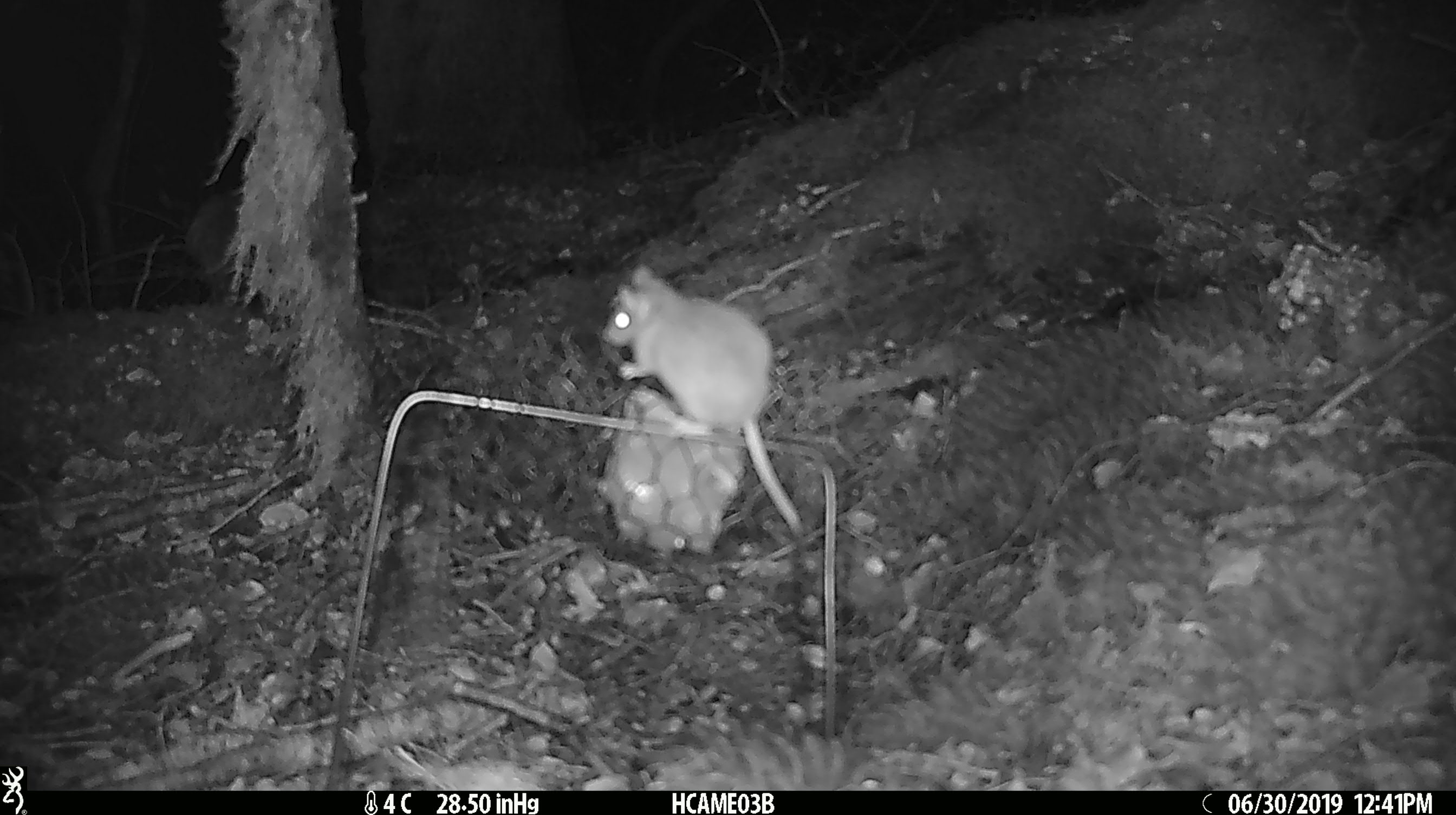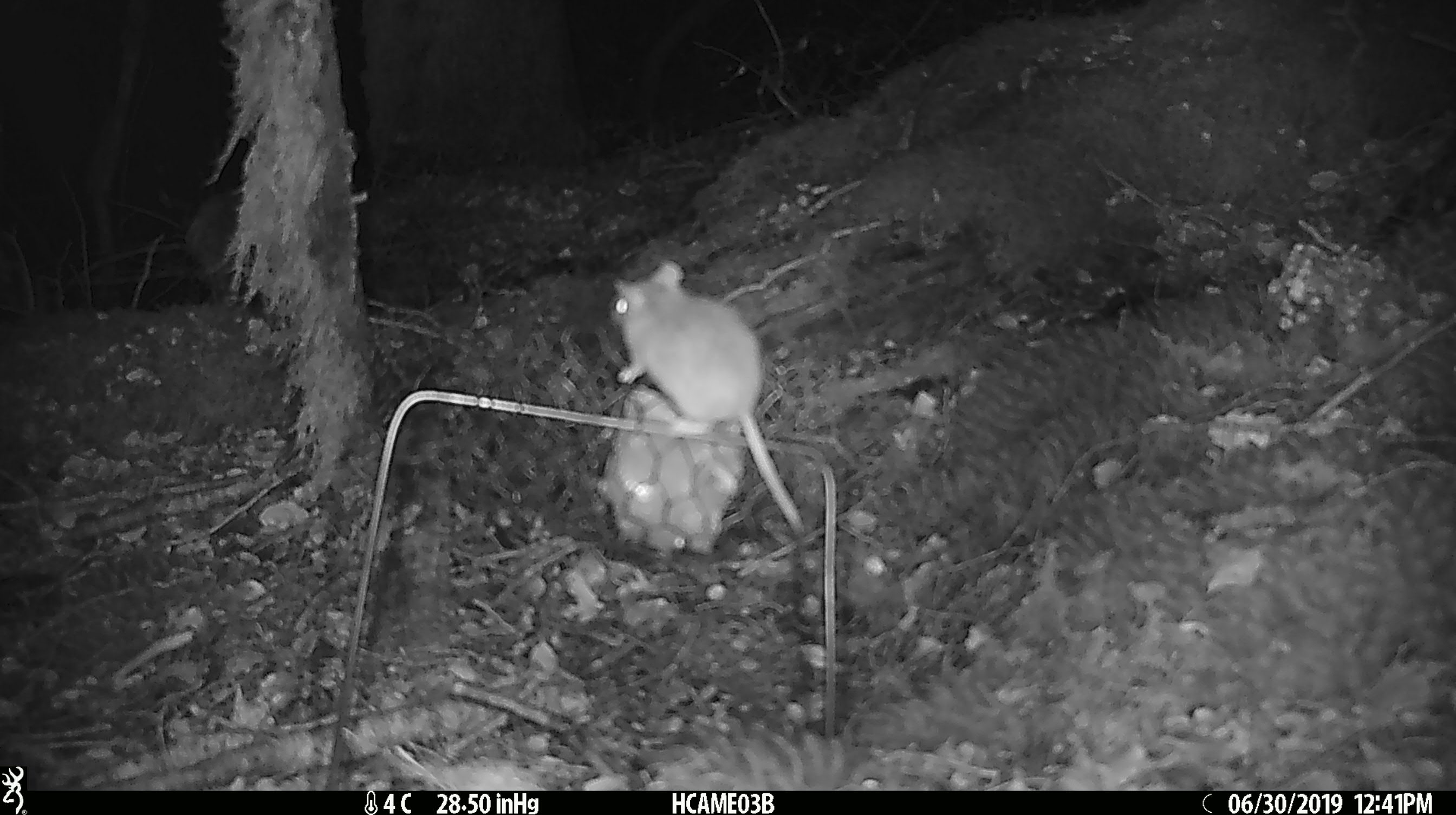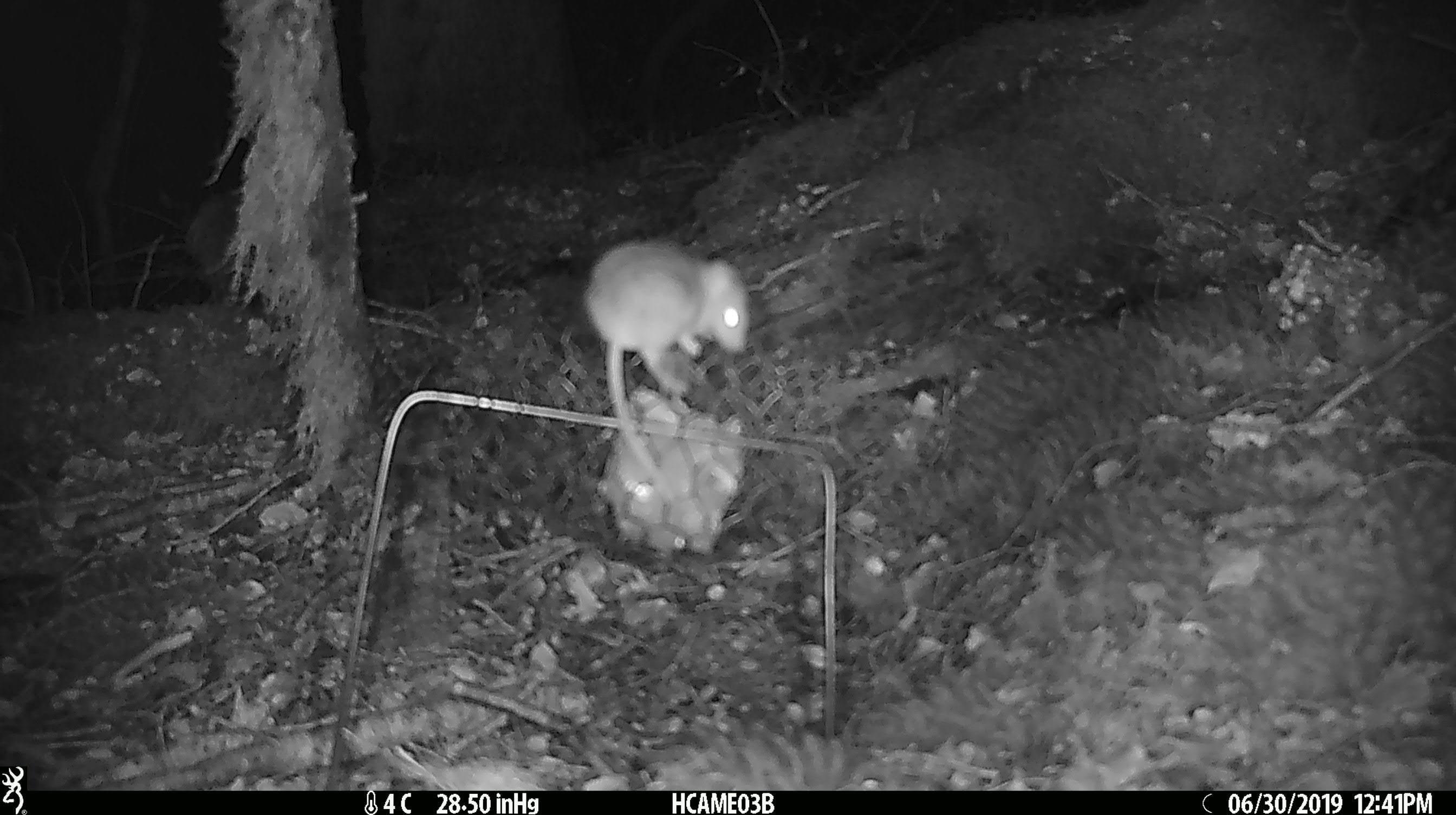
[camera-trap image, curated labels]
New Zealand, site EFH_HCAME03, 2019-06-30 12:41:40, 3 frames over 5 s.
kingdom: Animalia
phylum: Chordata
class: Mammalia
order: Rodentia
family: Muridae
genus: Mus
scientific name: Mus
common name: mouse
Mouse (Mus).